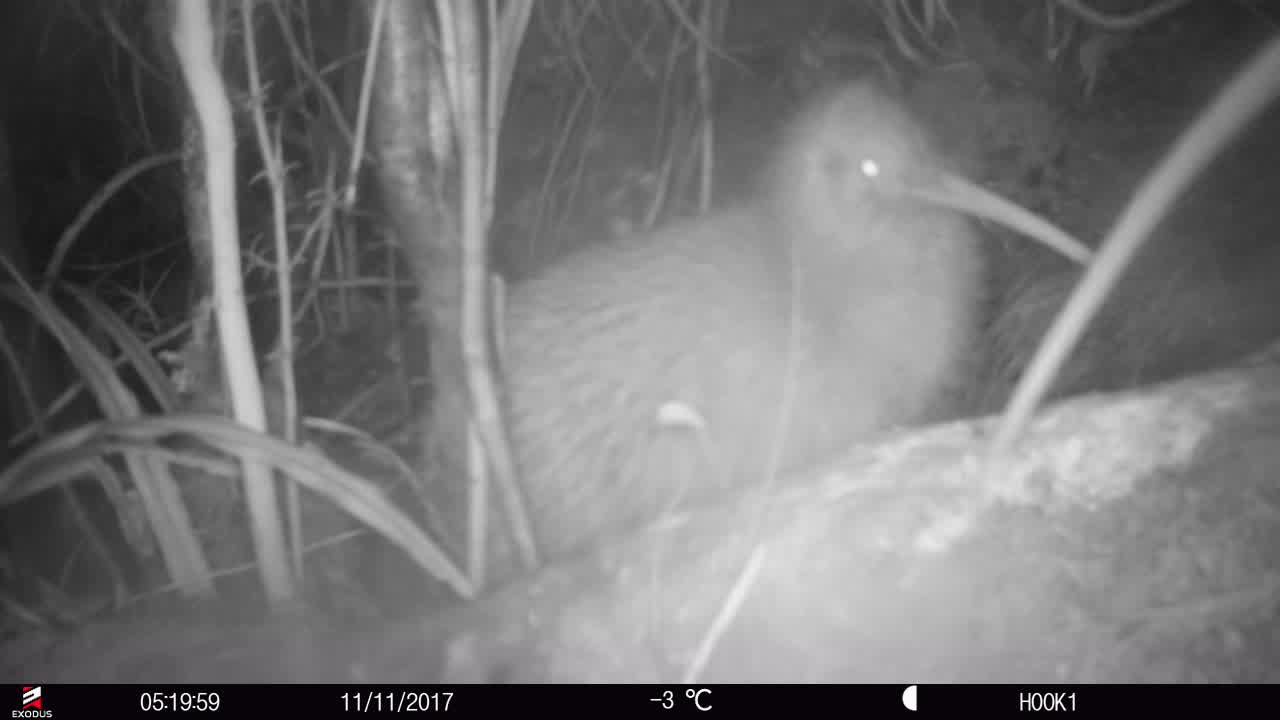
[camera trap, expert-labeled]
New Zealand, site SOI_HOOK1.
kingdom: Animalia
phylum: Chordata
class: Aves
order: Apterygiformes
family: Apterygidae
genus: Apteryx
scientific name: Apteryx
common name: kiwi